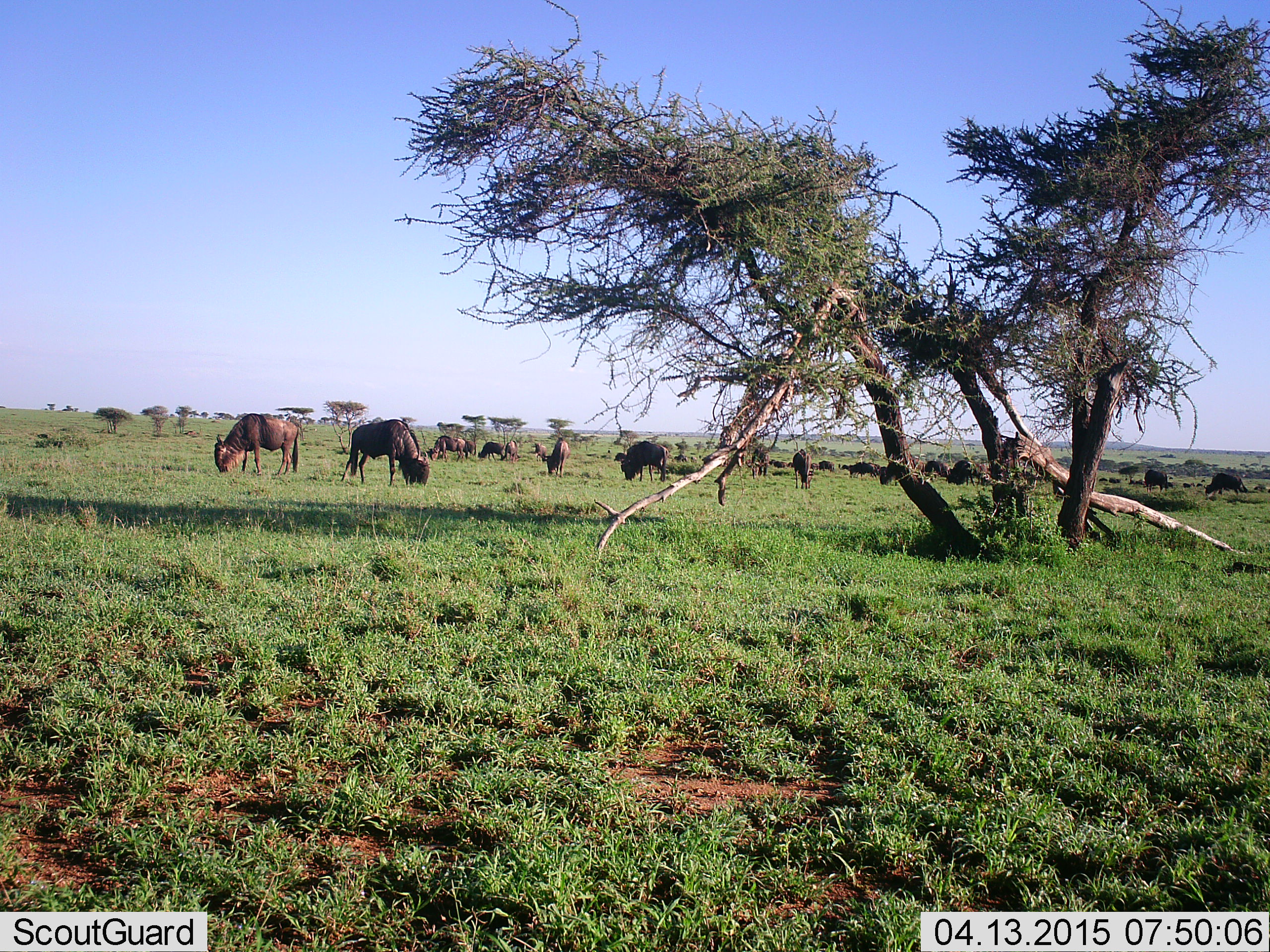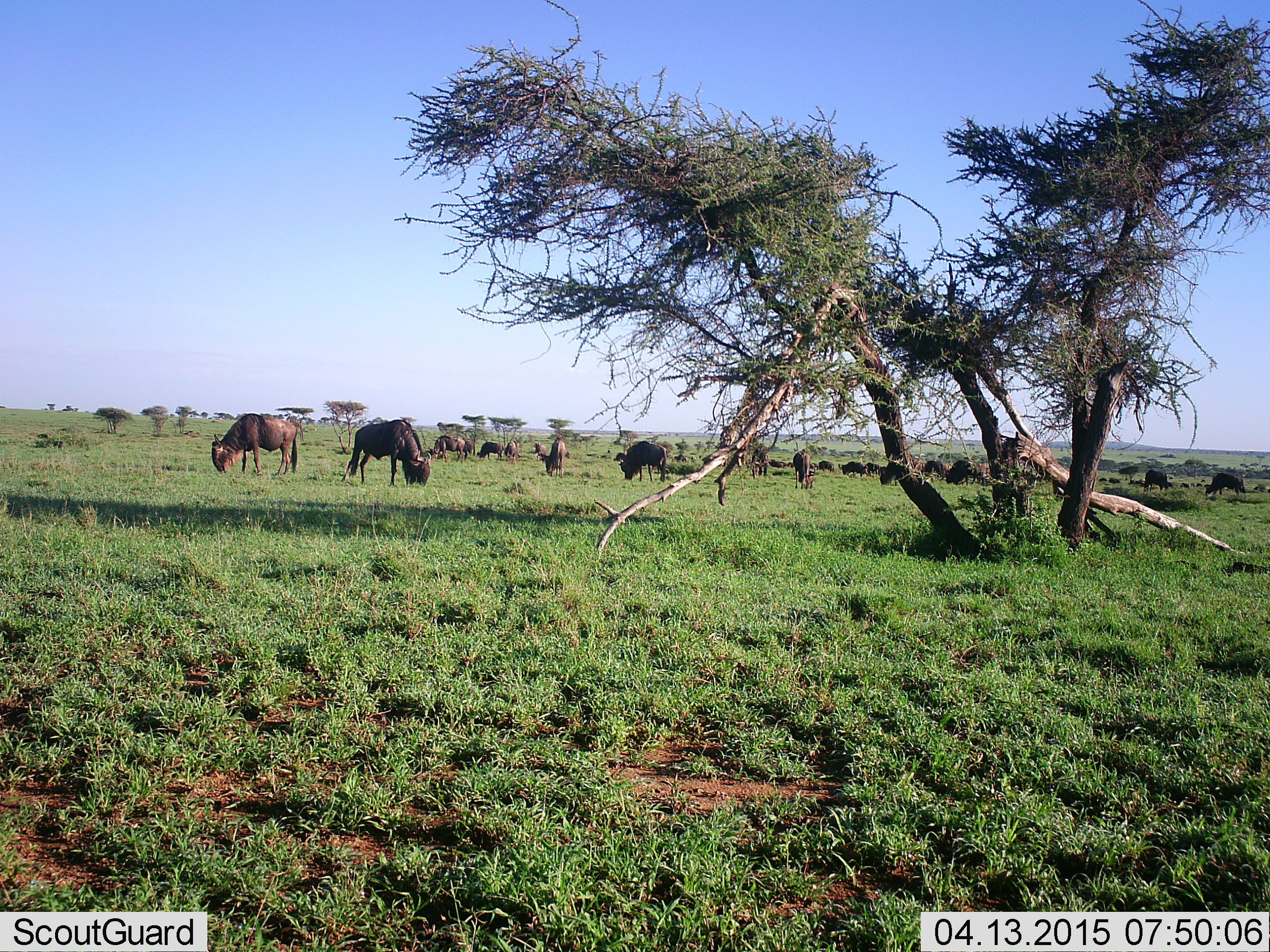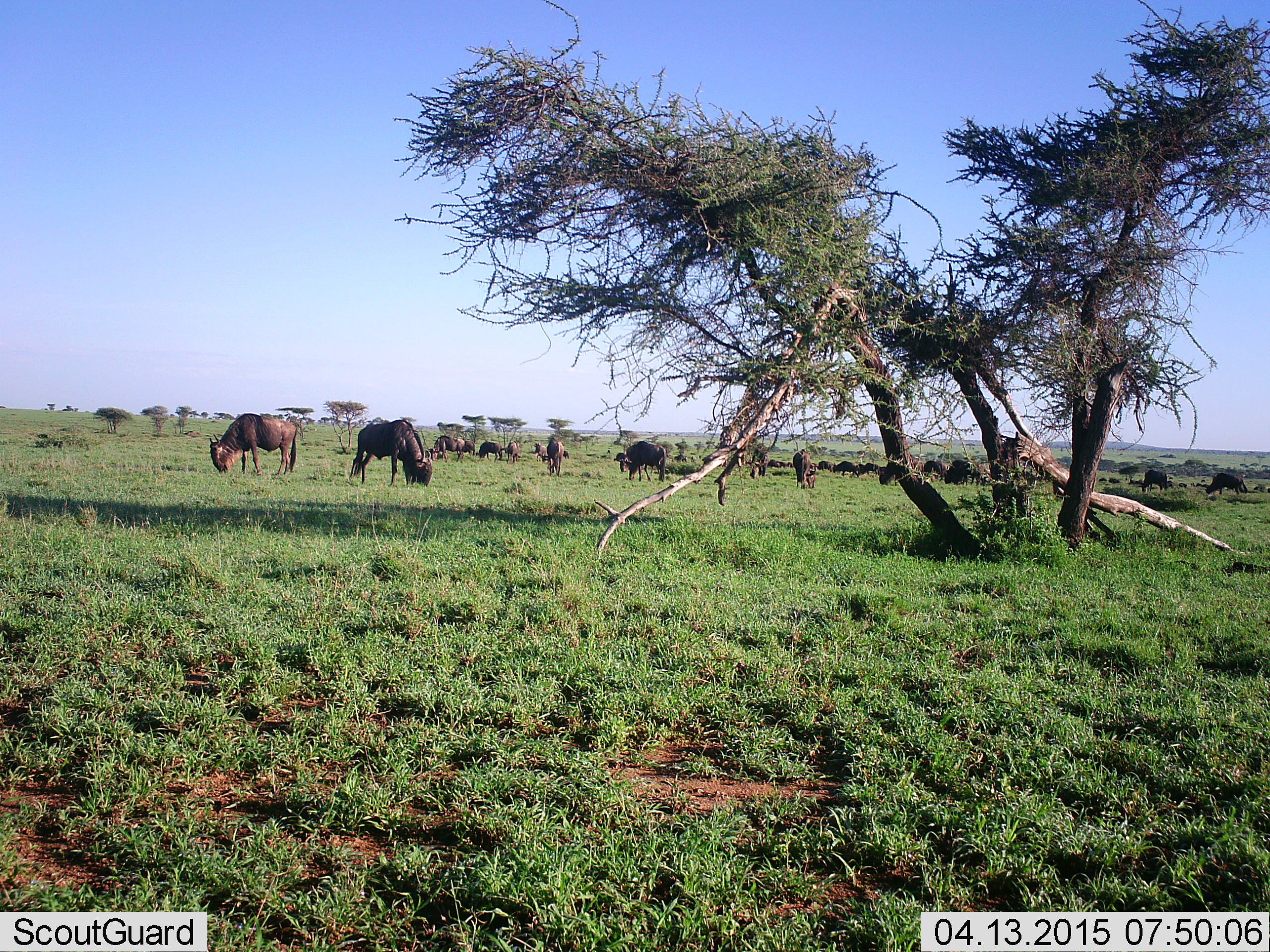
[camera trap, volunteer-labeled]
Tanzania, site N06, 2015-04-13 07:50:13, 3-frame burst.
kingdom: Animalia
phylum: Chordata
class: Mammalia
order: Artiodactyla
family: Bovidae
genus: Connochaetes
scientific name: Connochaetes taurinus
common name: blue wildebeest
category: wildebeest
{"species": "wildebeest (blue wildebeest) (Connochaetes taurinus)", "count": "11-50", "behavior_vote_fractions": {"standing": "50%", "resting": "0%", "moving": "10%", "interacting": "0%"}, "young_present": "0%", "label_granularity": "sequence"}